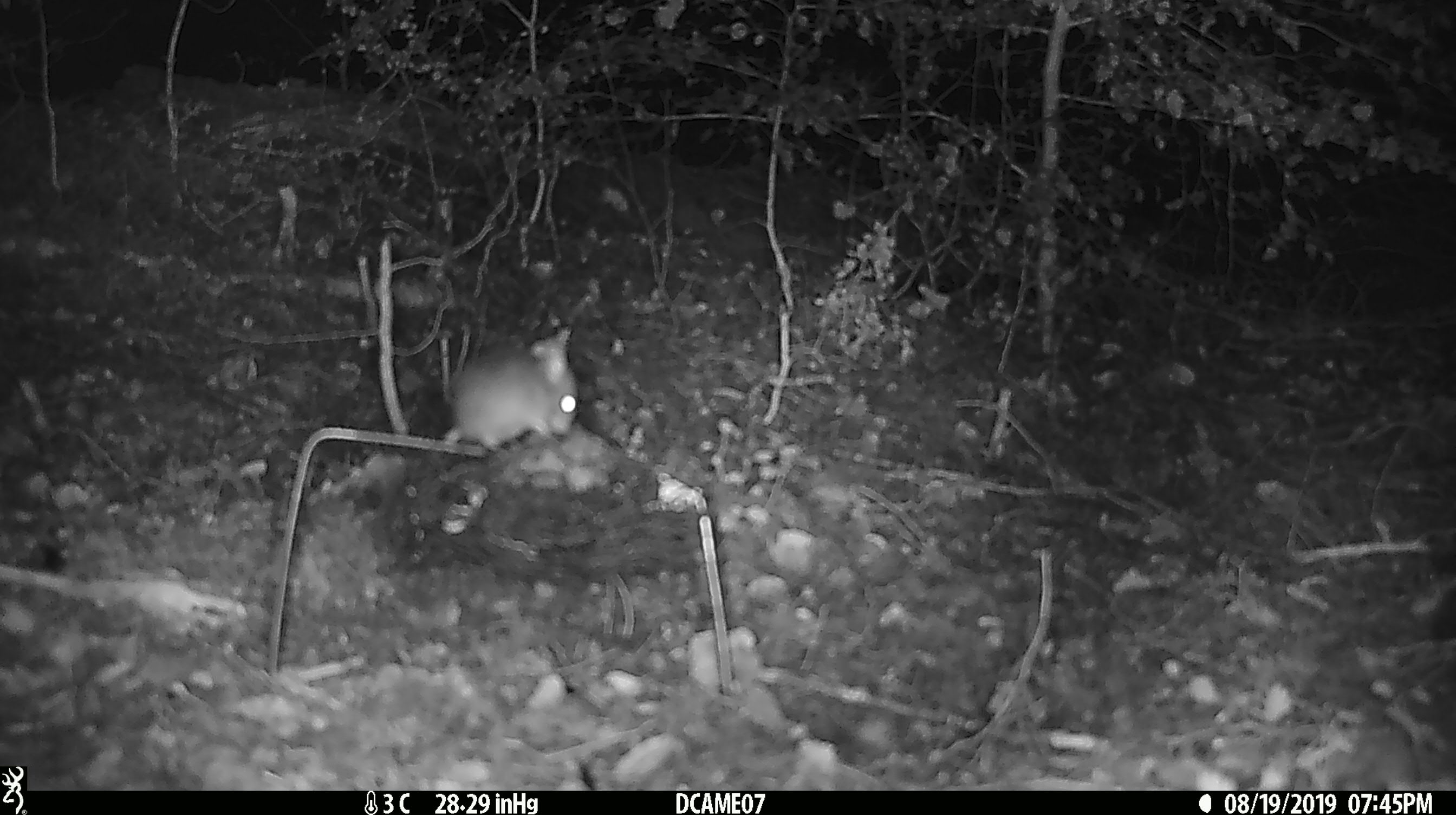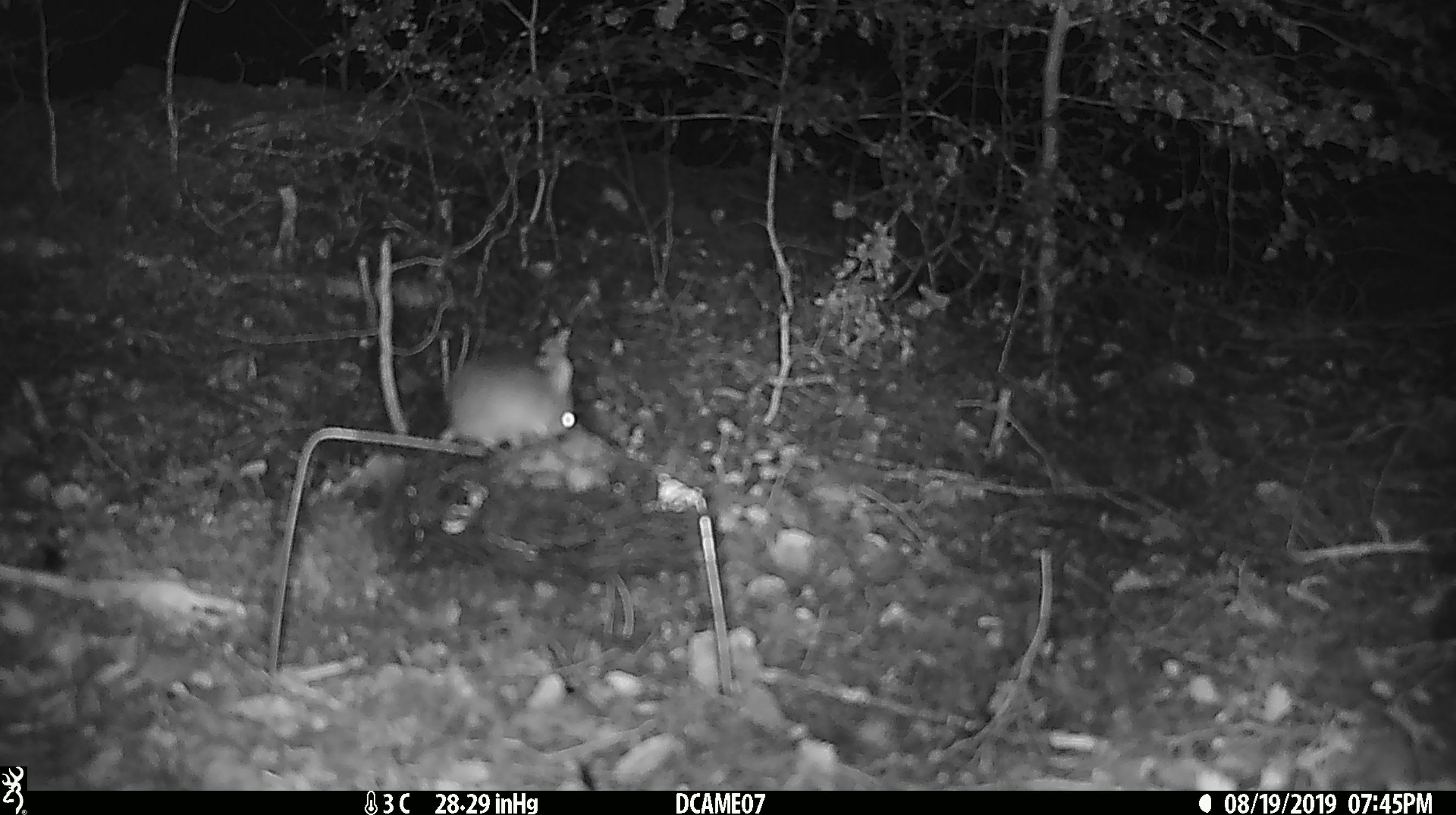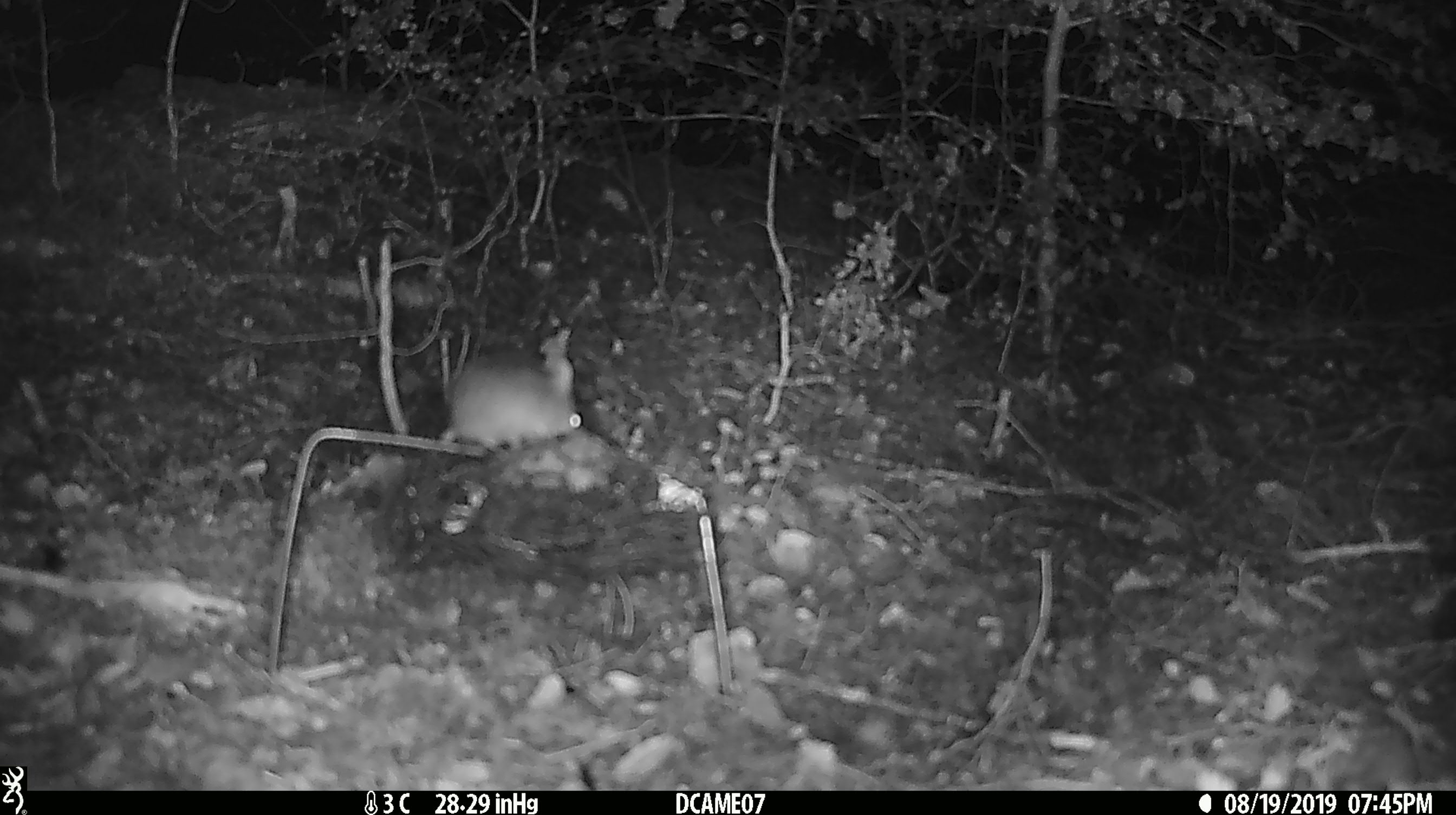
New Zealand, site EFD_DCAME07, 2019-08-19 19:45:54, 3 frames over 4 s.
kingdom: Animalia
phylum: Chordata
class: Mammalia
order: Rodentia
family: Muridae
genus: Mus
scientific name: Mus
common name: mouse